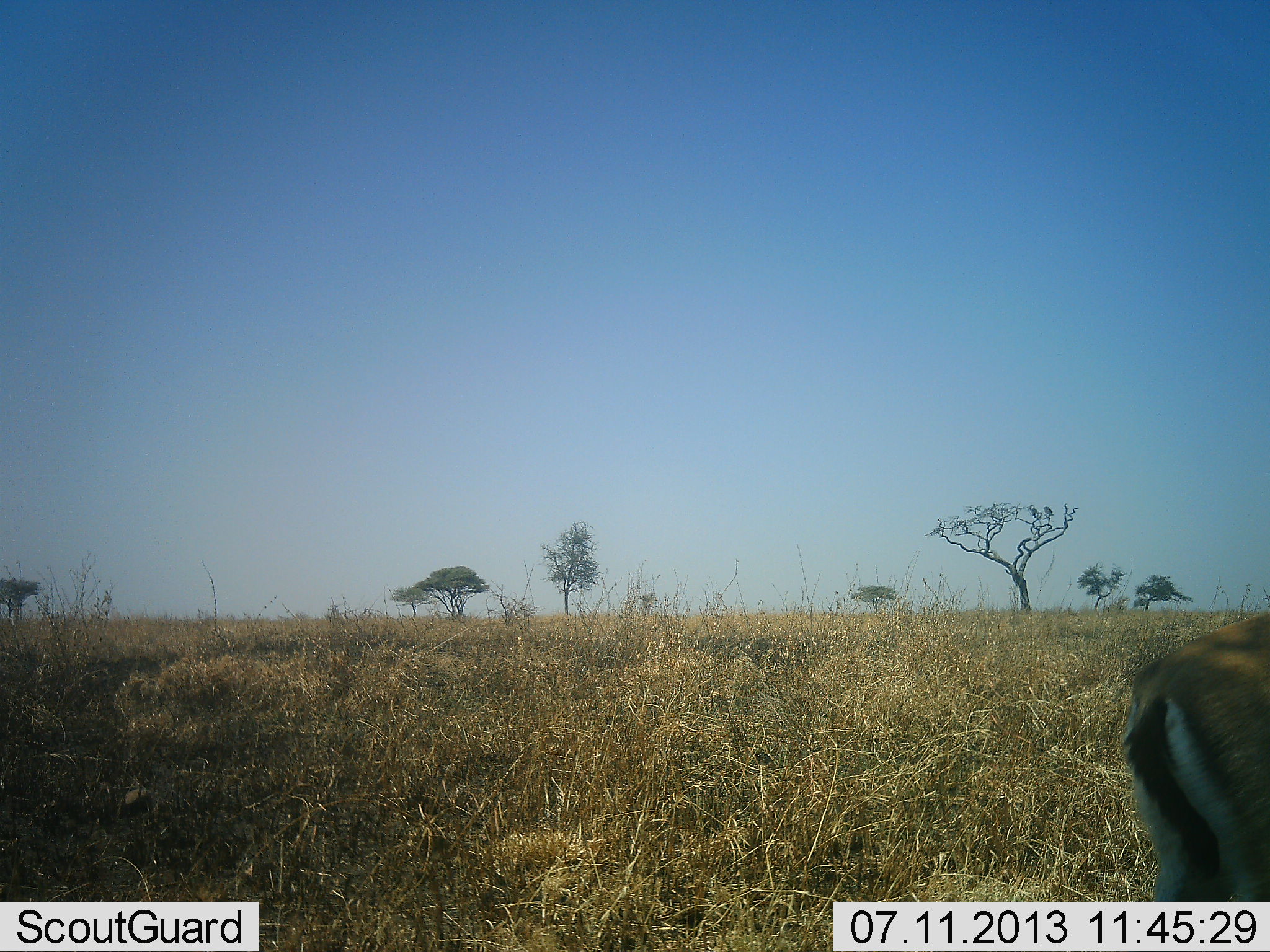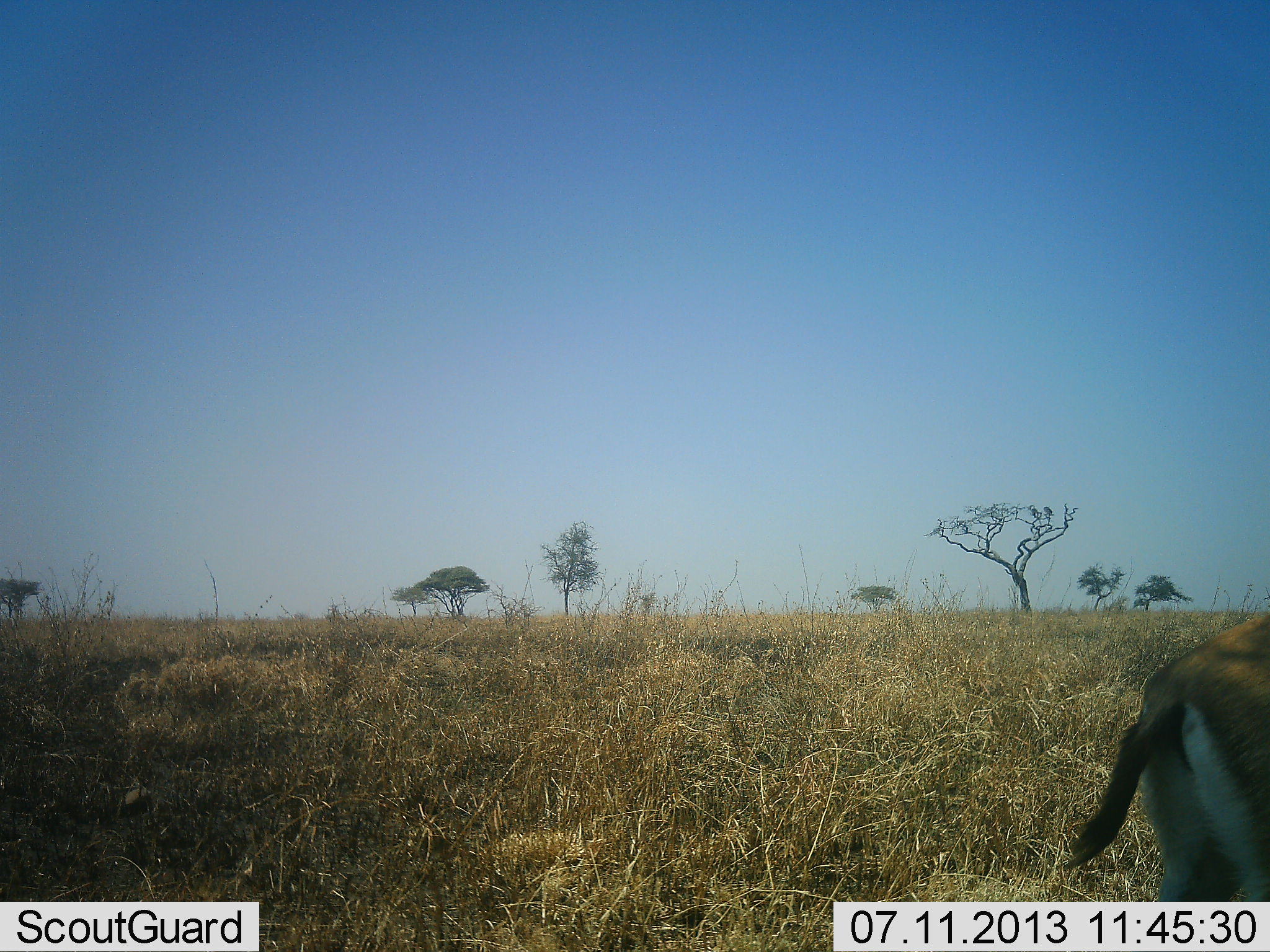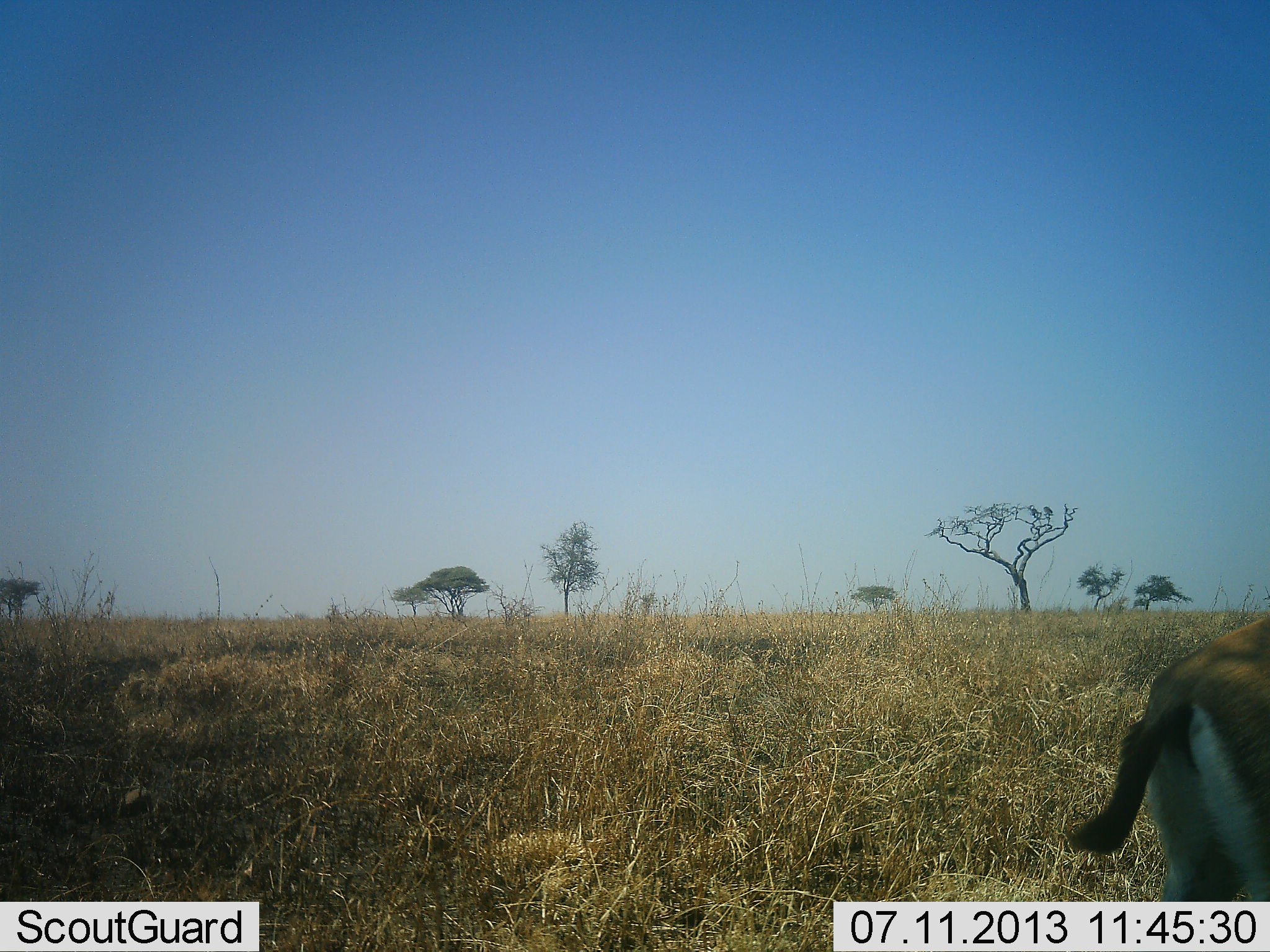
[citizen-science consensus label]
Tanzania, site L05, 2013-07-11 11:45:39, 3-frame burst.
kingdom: Animalia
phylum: Chordata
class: Mammalia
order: Artiodactyla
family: Bovidae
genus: Eudorcas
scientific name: Eudorcas thomsonii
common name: thomson's gazelle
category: gazellethomsons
Gazellethomsons (thomson's gazelle) (Eudorcas thomsonii), count 1. Behavior (volunteer vote fractions): standing 100%, resting 0%, moving 0%, interacting 0%. Young present (vote fraction): 0%. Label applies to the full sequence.